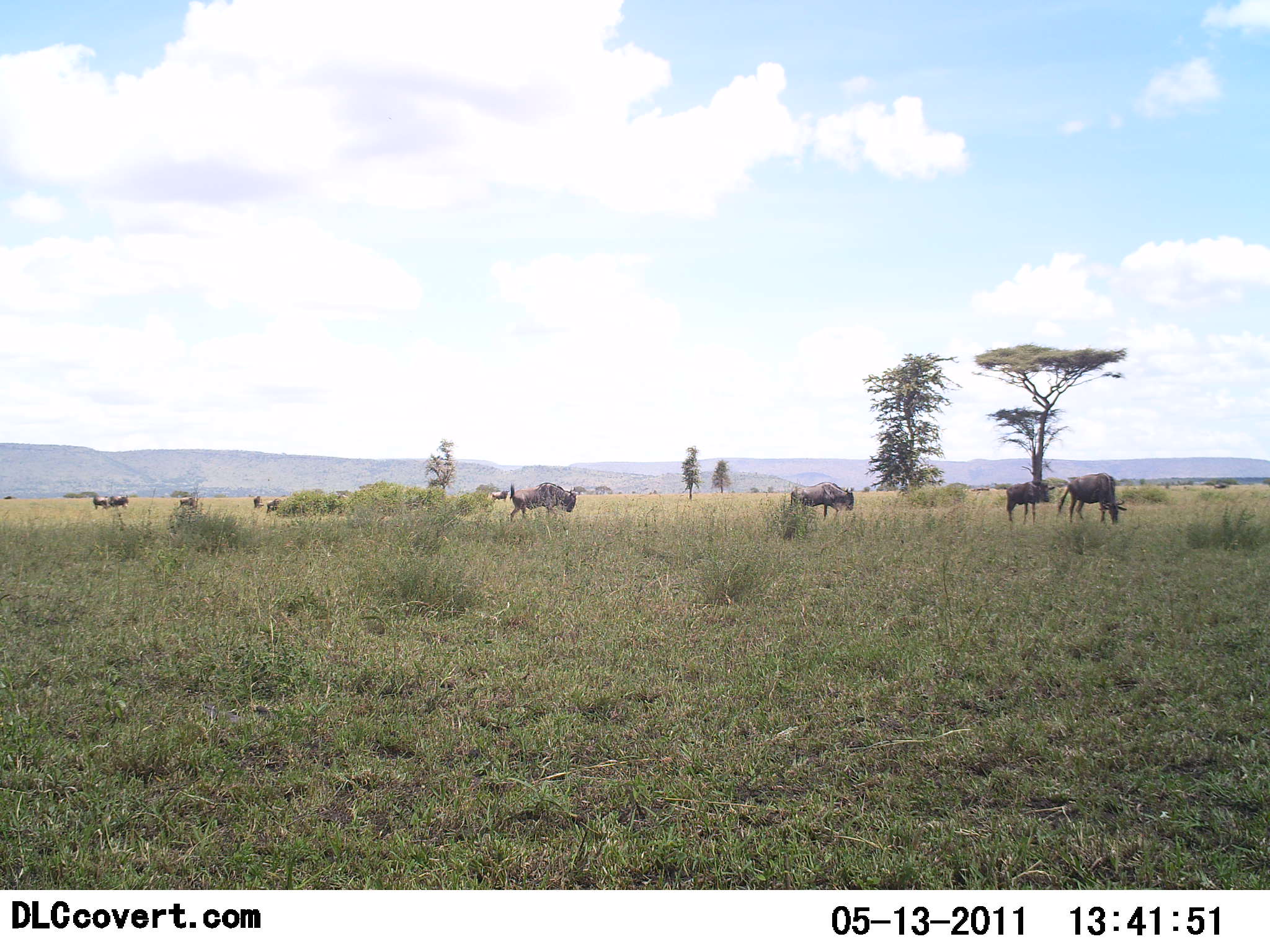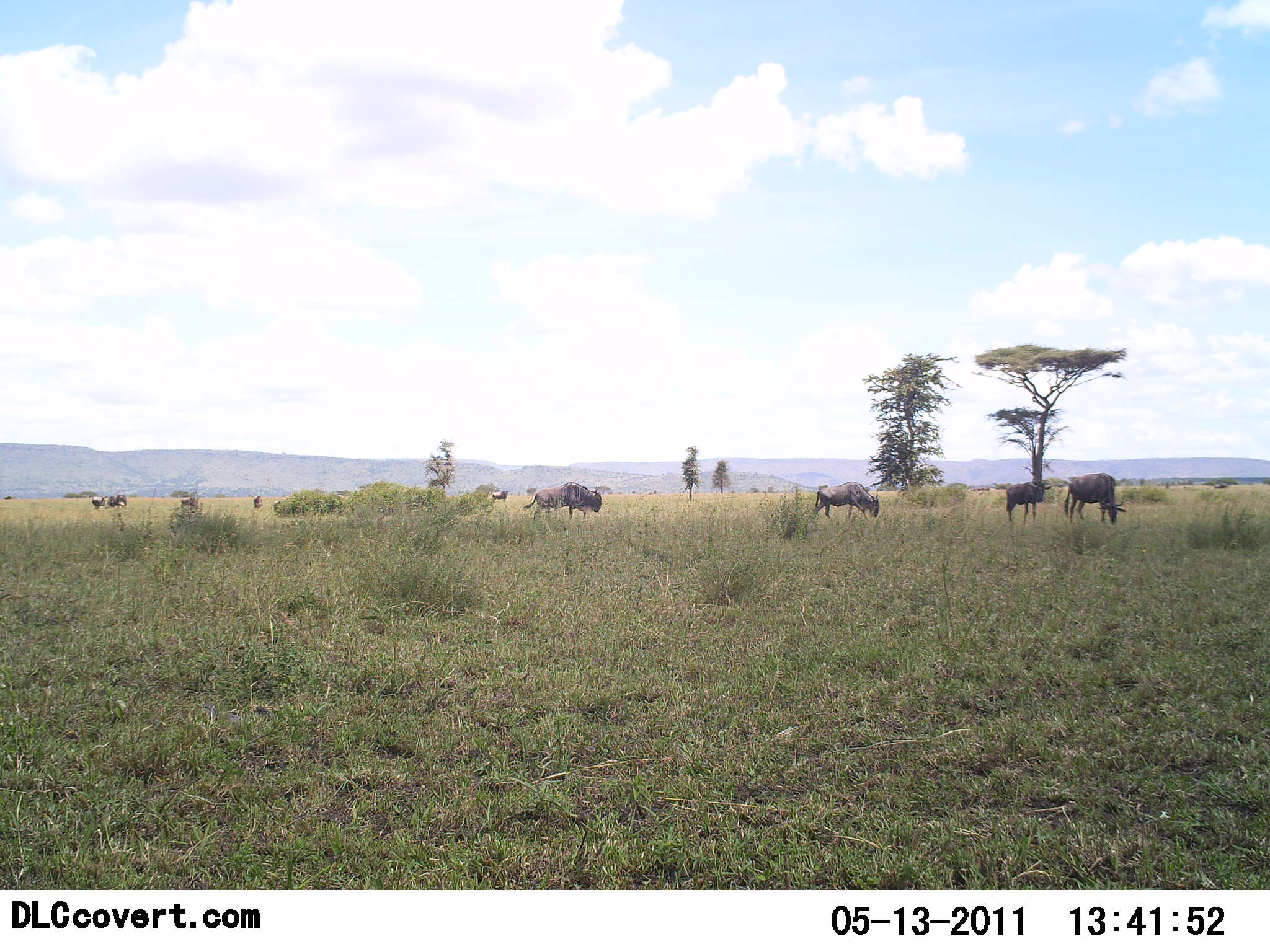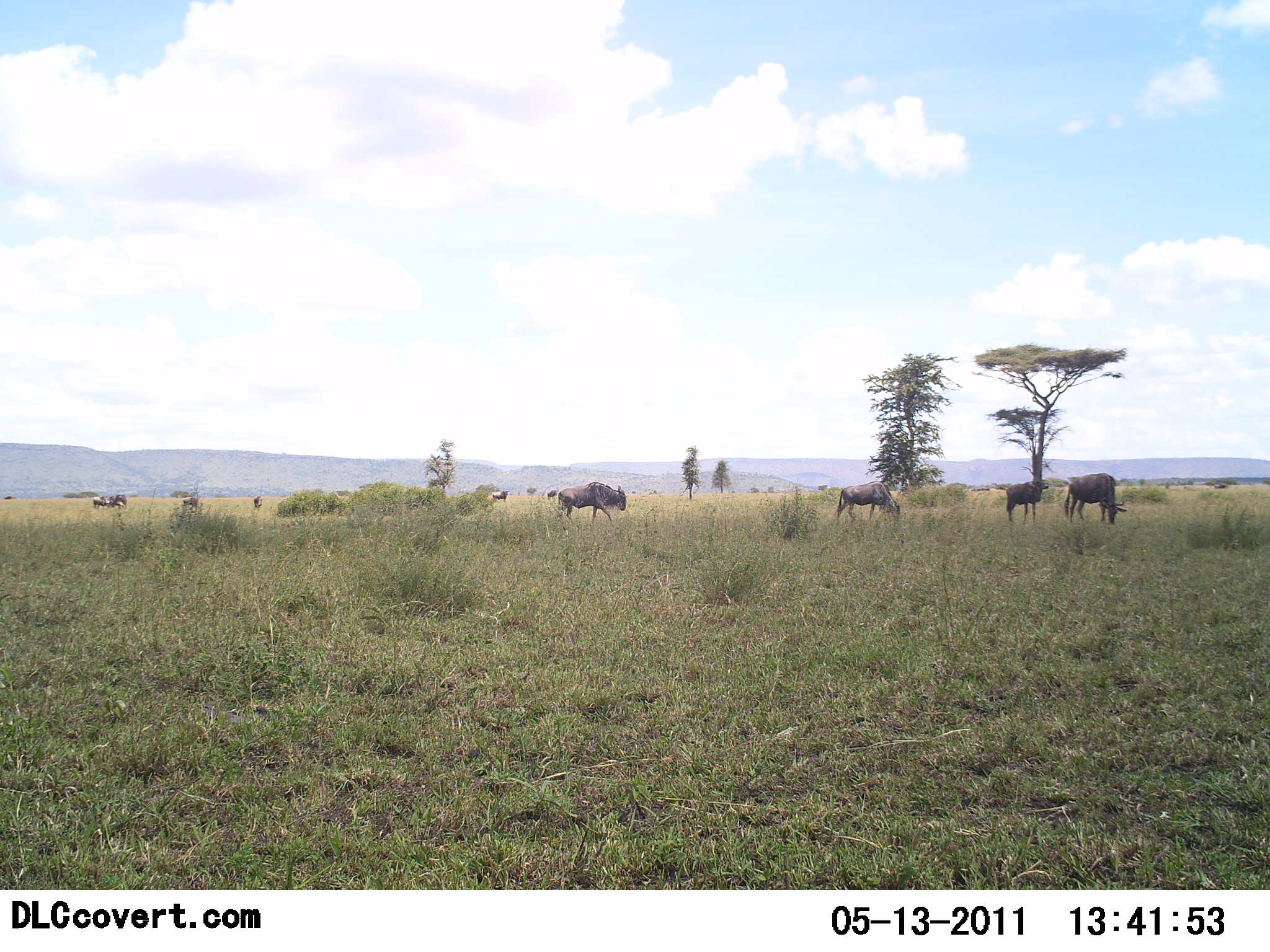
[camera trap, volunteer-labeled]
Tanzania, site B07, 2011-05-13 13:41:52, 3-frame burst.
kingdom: Animalia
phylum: Chordata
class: Mammalia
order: Artiodactyla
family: Bovidae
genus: Connochaetes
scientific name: Connochaetes taurinus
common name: blue wildebeest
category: wildebeest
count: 10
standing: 36%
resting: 0%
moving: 64%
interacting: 9%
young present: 0%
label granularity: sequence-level